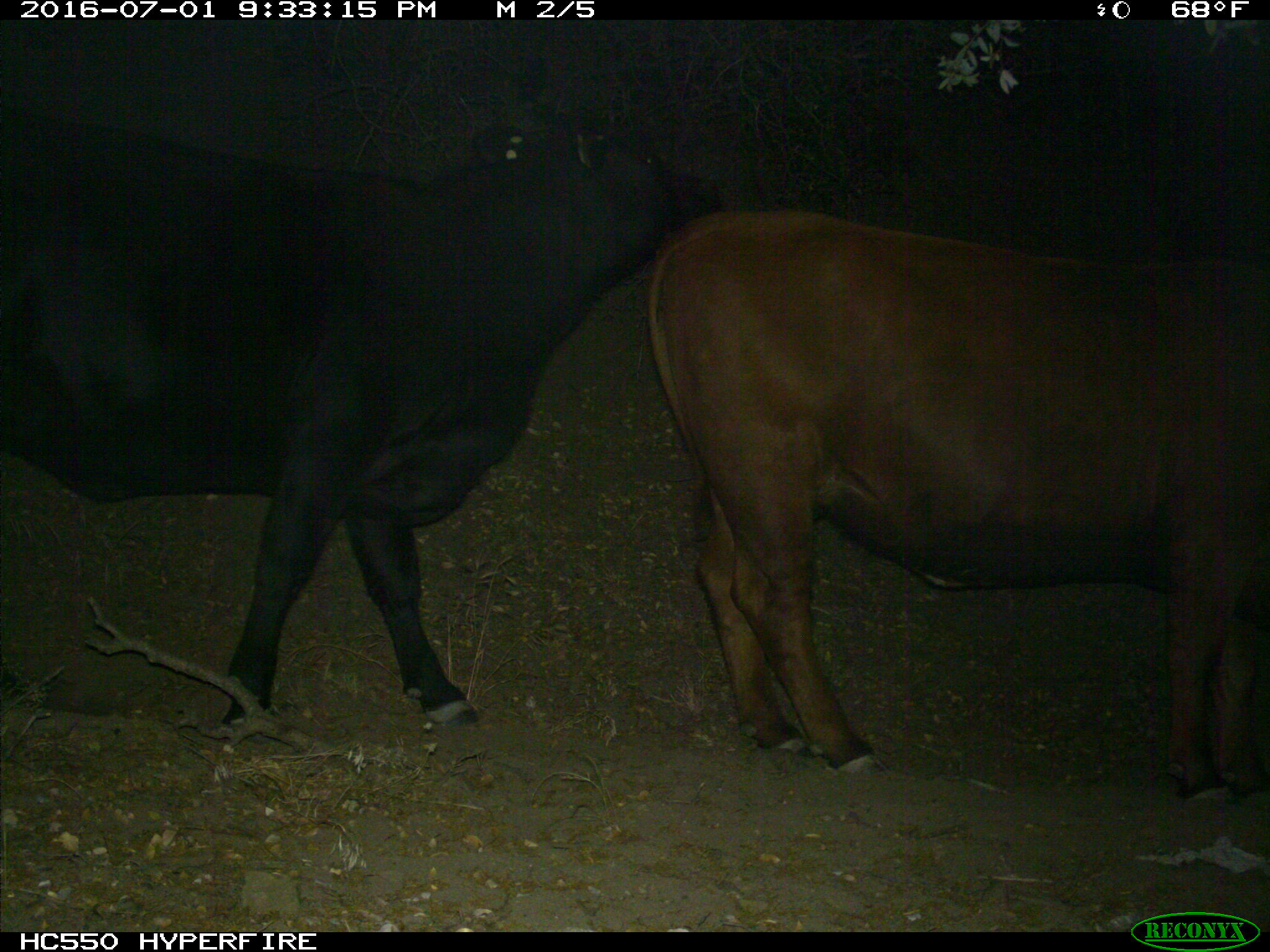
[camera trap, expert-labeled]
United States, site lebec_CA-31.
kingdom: Animalia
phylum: Chordata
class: Mammalia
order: Artiodactyla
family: Bovidae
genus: Bos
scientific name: Bos taurus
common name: domestic cow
Bos taurus (domestic cow).